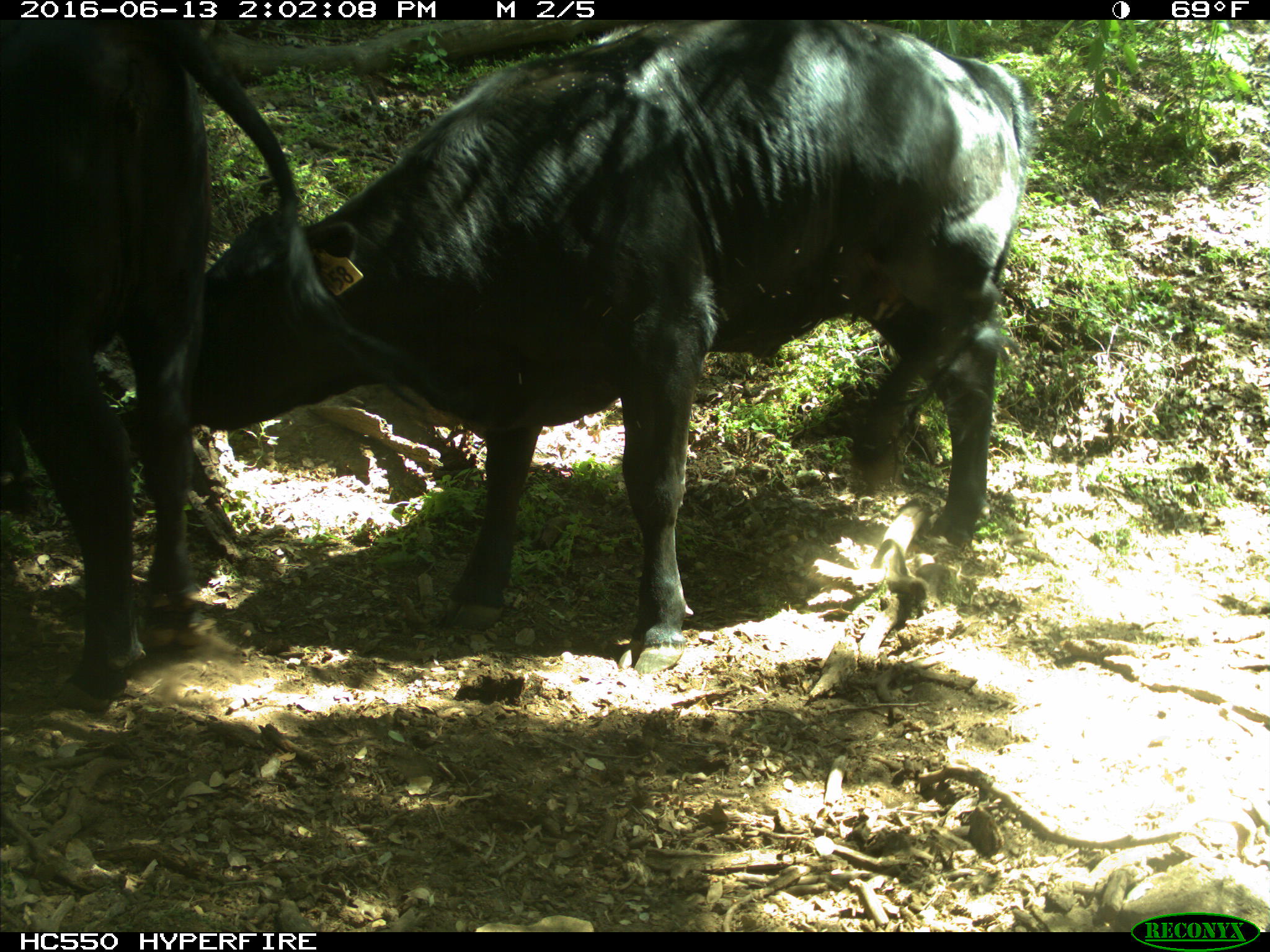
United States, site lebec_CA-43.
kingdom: Animalia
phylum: Chordata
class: Mammalia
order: Artiodactyla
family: Bovidae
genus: Bos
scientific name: Bos taurus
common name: domestic cow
Bos taurus (domestic cow).